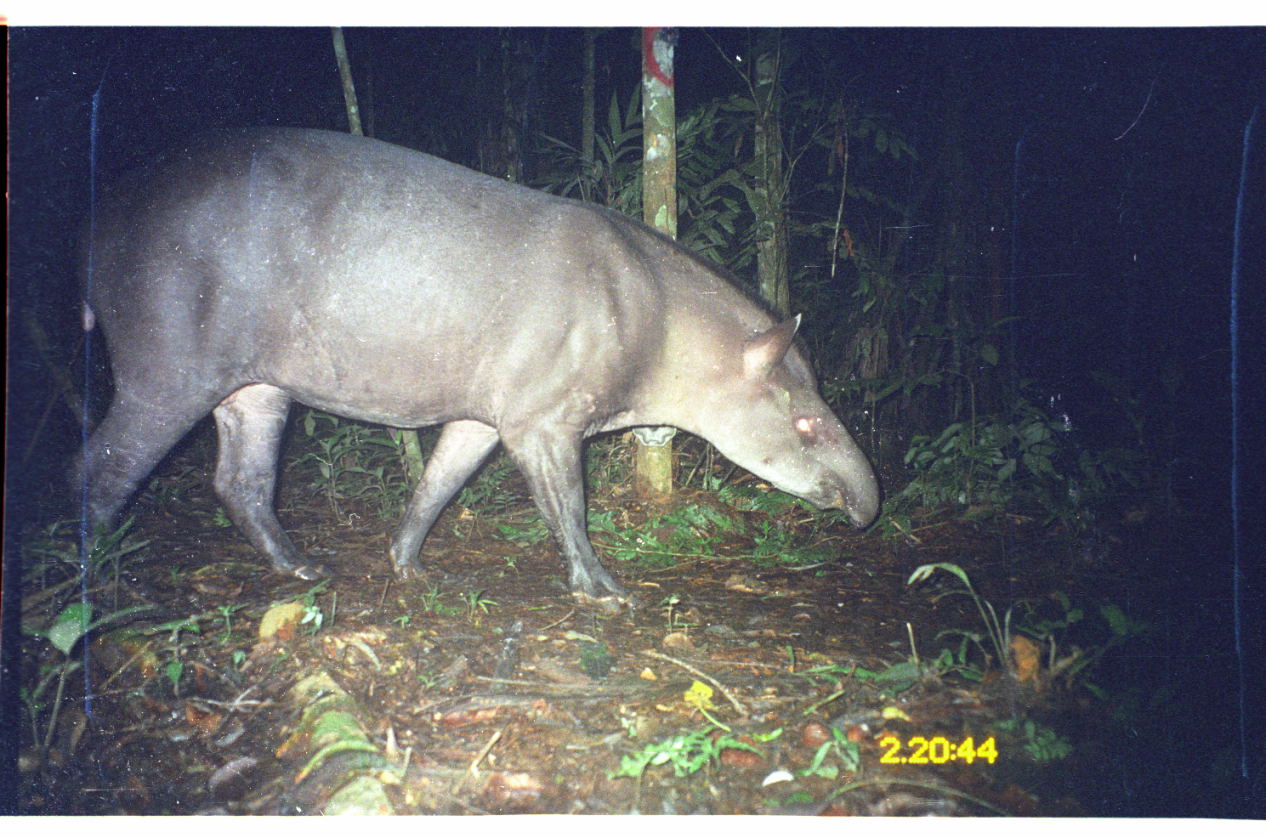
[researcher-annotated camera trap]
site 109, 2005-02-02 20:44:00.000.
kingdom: Animalia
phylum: Chordata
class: Mammalia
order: Perissodactyla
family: Tapiridae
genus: Tapirus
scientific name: Tapirus terrestris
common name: south american tapir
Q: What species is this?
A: Tapirus terrestris (south american tapir).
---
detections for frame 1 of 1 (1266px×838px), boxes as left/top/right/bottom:
tapirus terrestris: 56/121/881/607